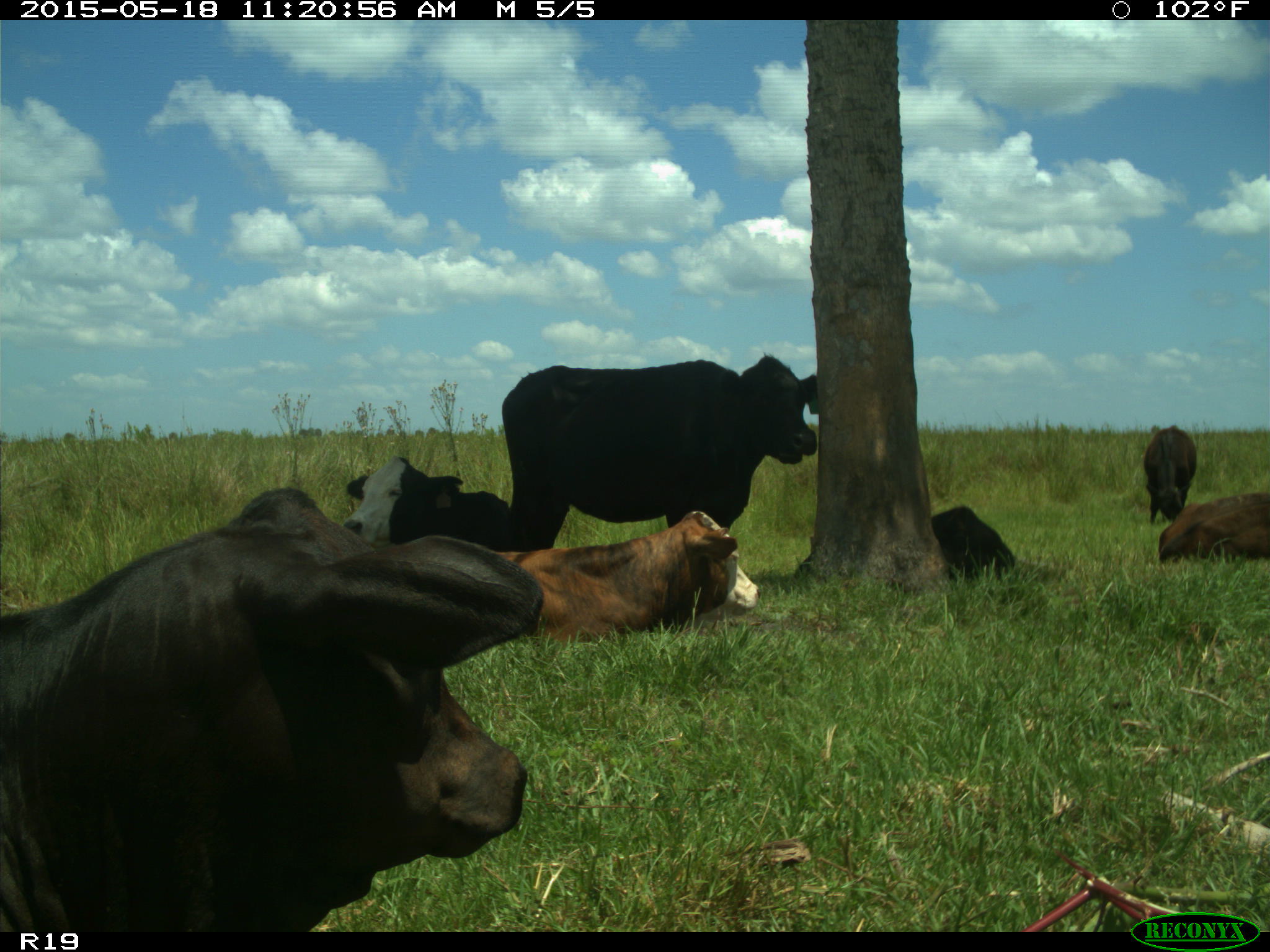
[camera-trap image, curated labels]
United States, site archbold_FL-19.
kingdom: Animalia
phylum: Chordata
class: Mammalia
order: Artiodactyla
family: Bovidae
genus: Bos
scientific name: Bos taurus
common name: domestic cow